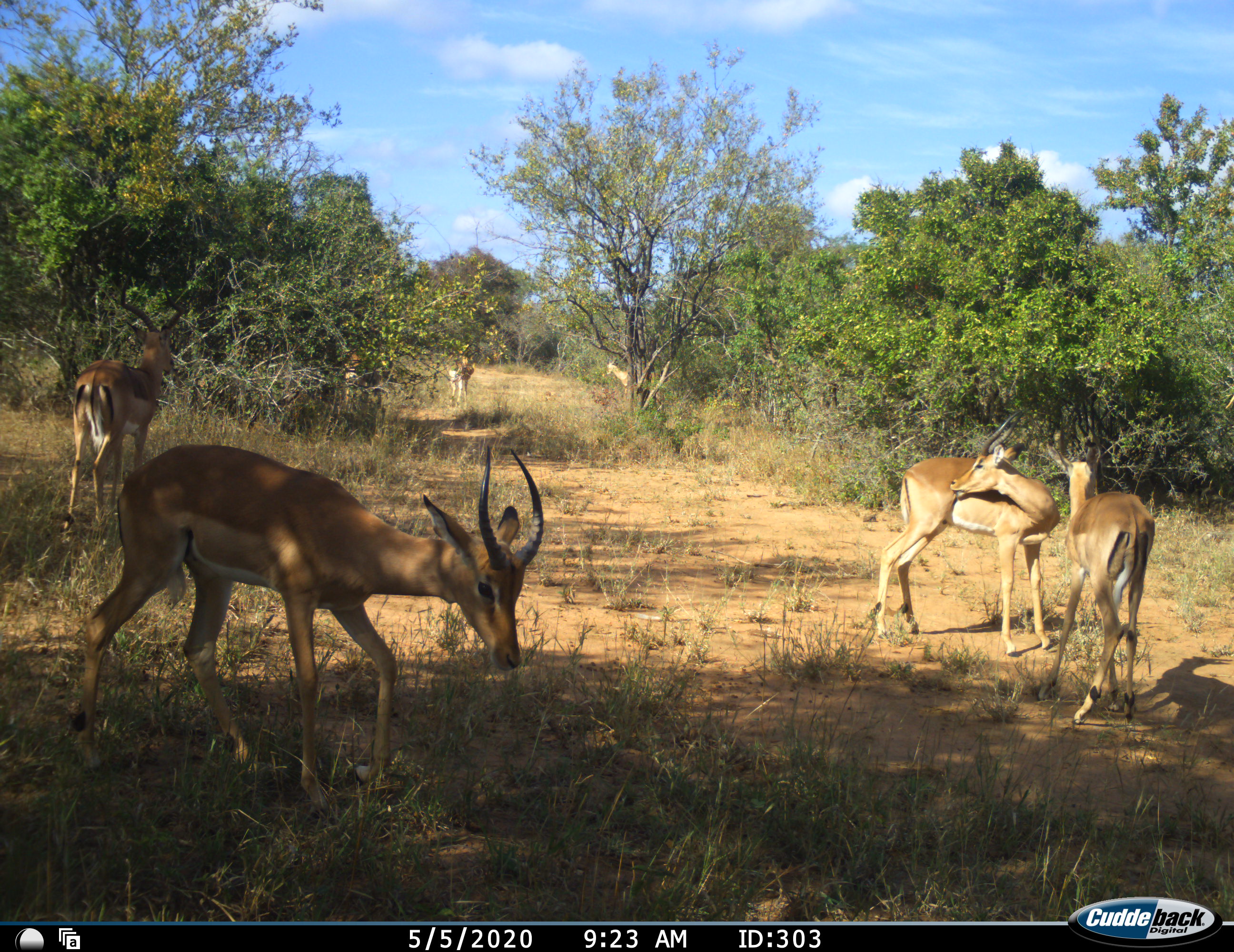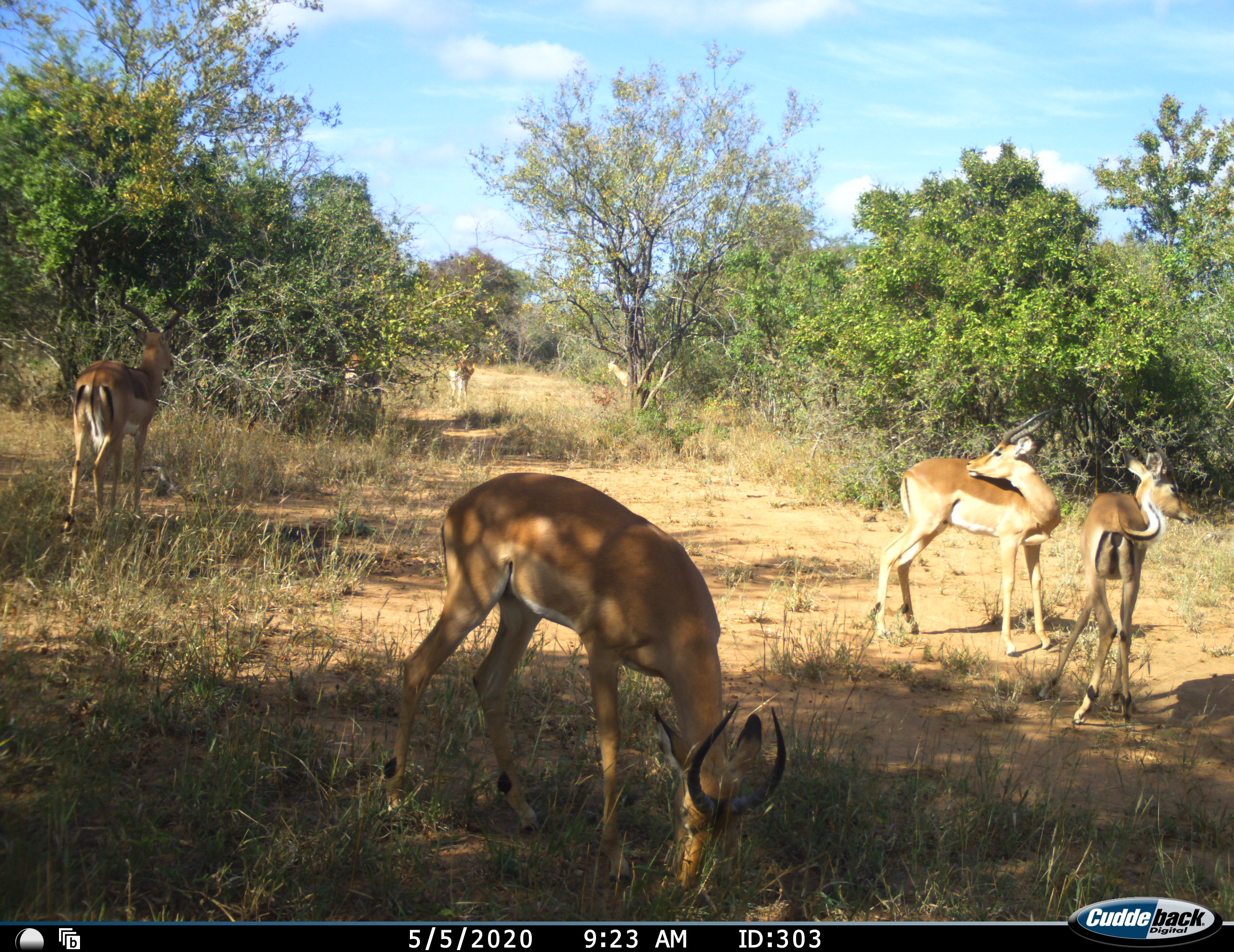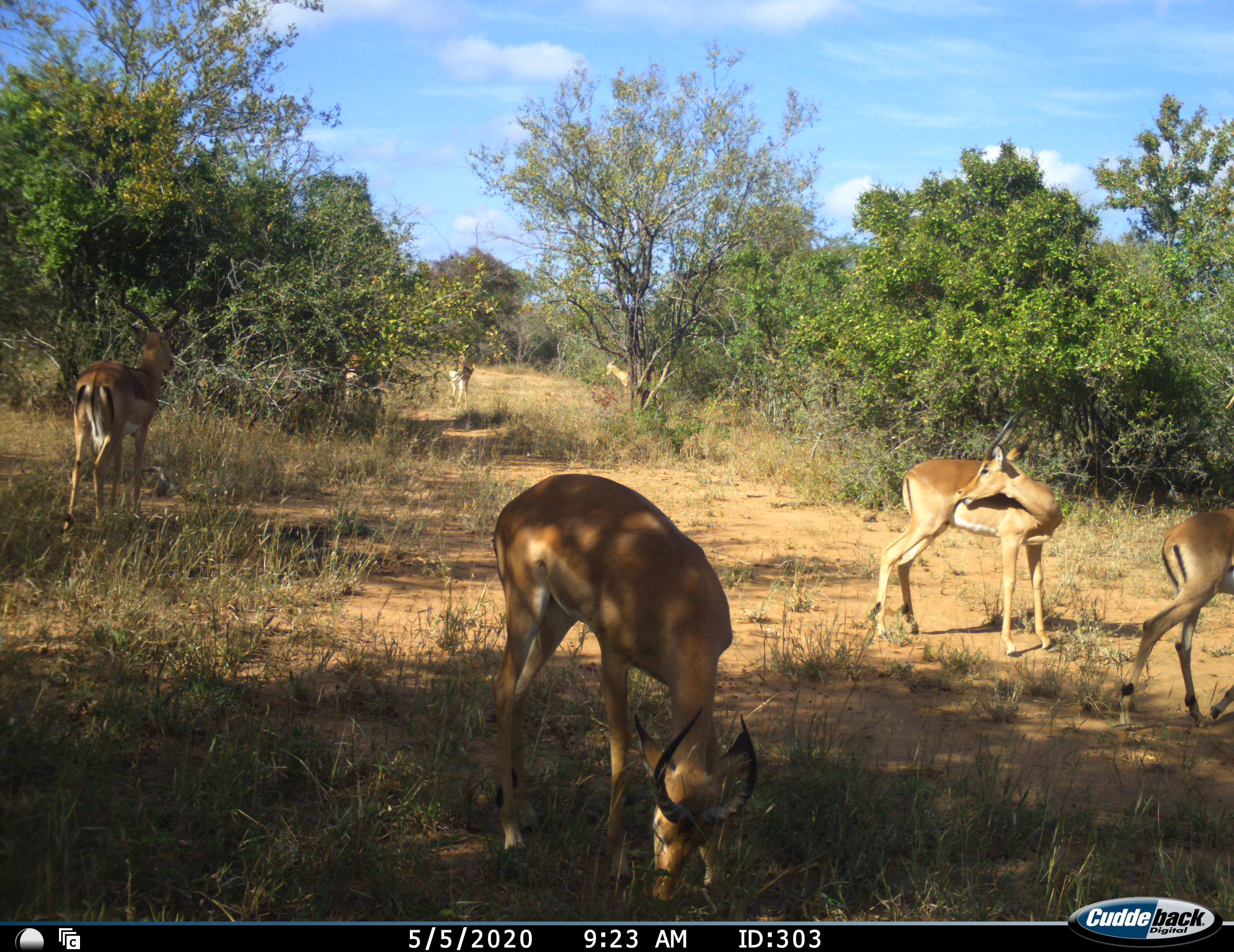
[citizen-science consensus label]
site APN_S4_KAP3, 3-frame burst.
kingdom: Animalia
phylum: Chordata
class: Mammalia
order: Artiodactyla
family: Bovidae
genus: Aepyceros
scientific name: Aepyceros melampus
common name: impala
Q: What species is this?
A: Impala (Aepyceros melampus).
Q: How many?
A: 7.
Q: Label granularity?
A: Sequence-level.